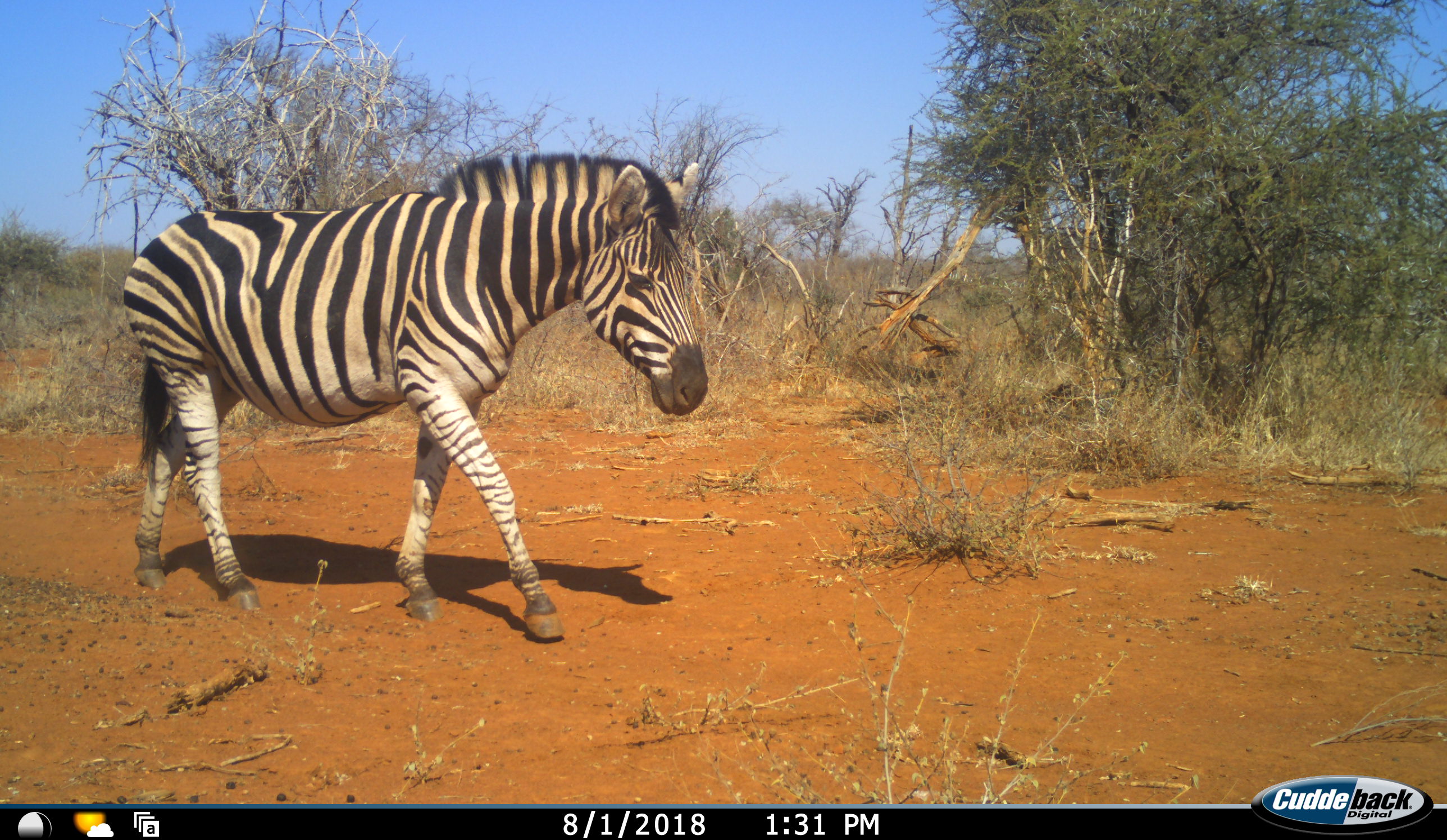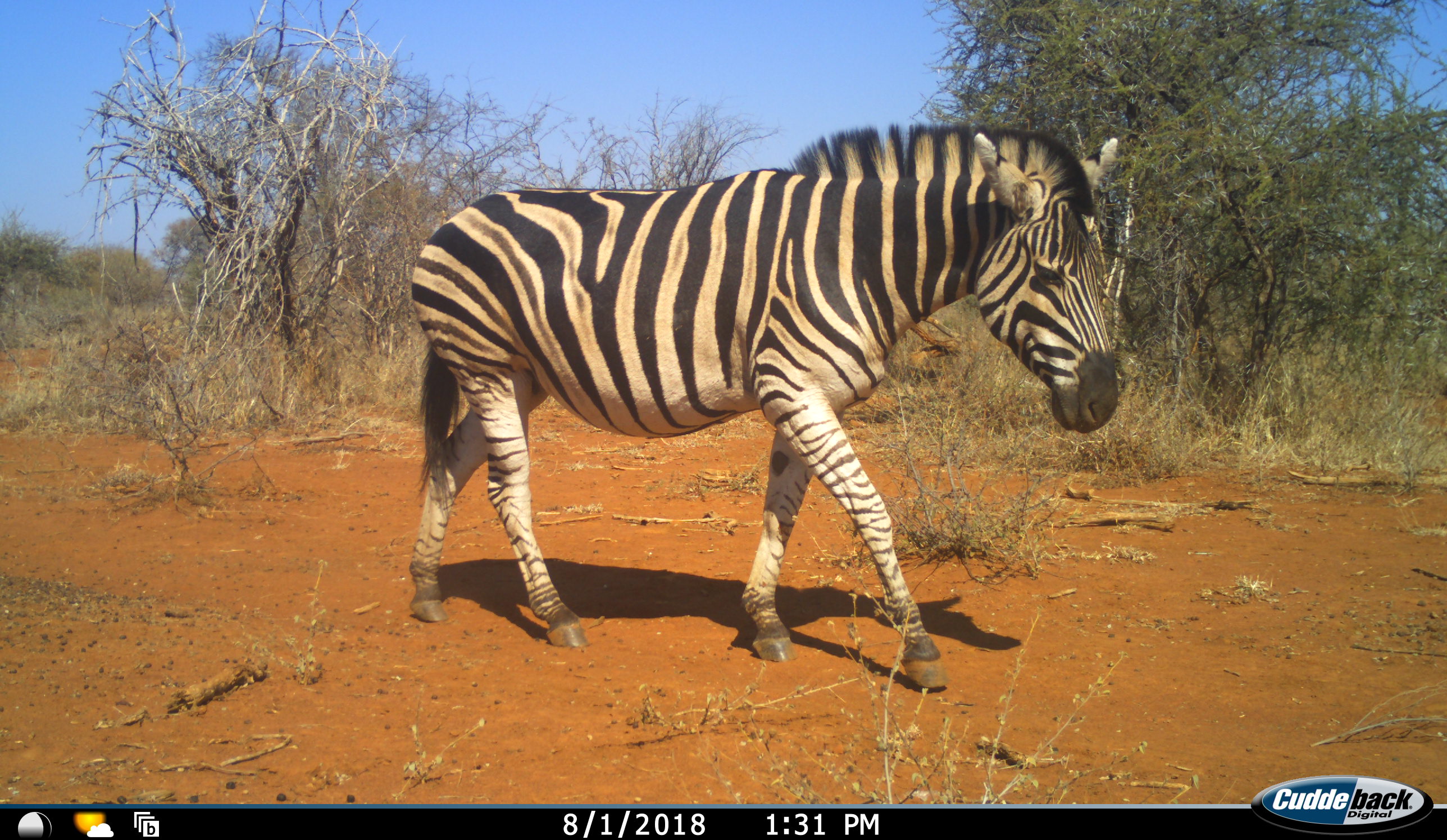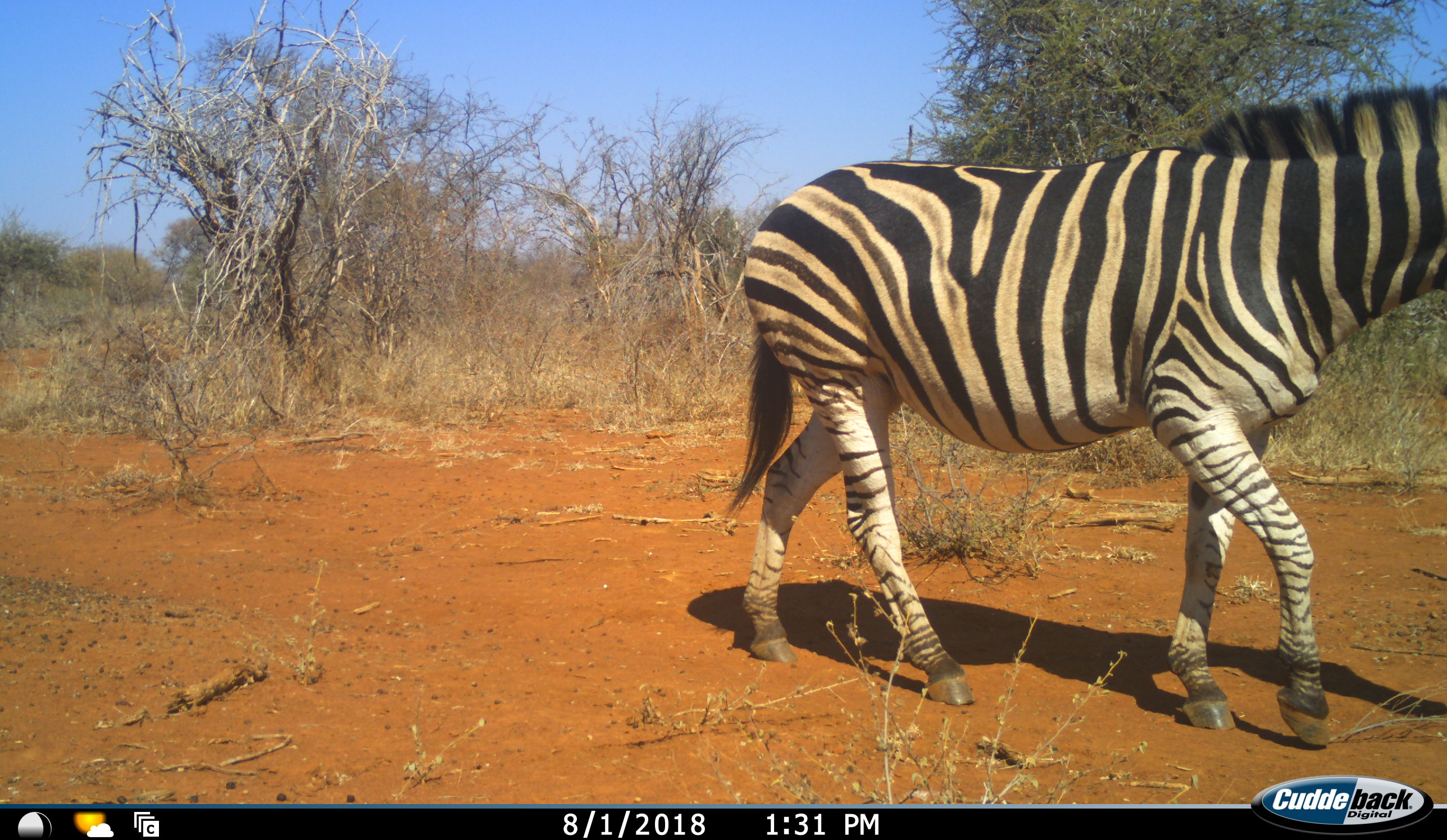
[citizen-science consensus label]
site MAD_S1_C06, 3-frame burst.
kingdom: Animalia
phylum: Chordata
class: Mammalia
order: Perissodactyla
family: Equidae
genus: Equus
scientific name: Equus quagga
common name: plains zebra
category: zebraplains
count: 1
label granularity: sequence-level